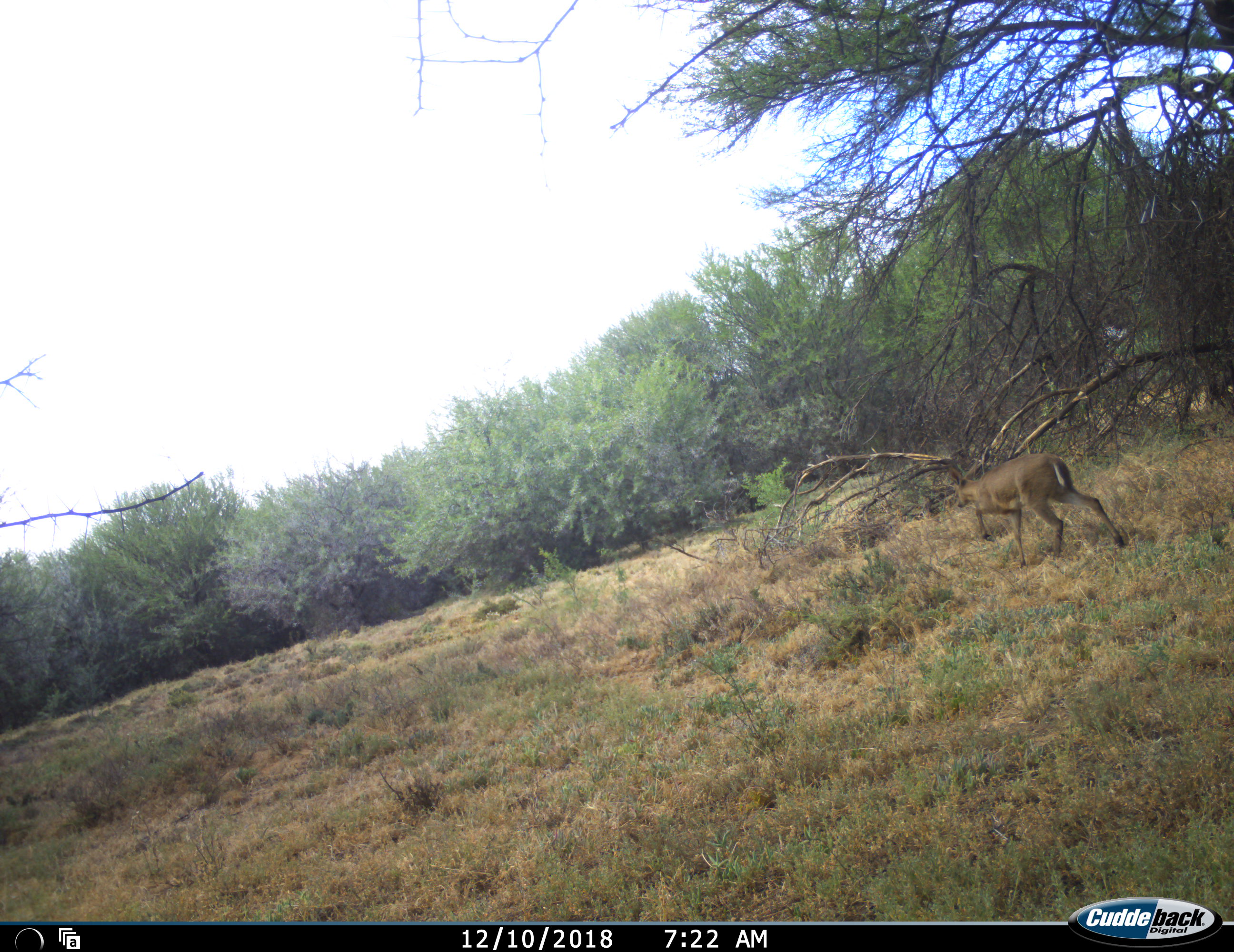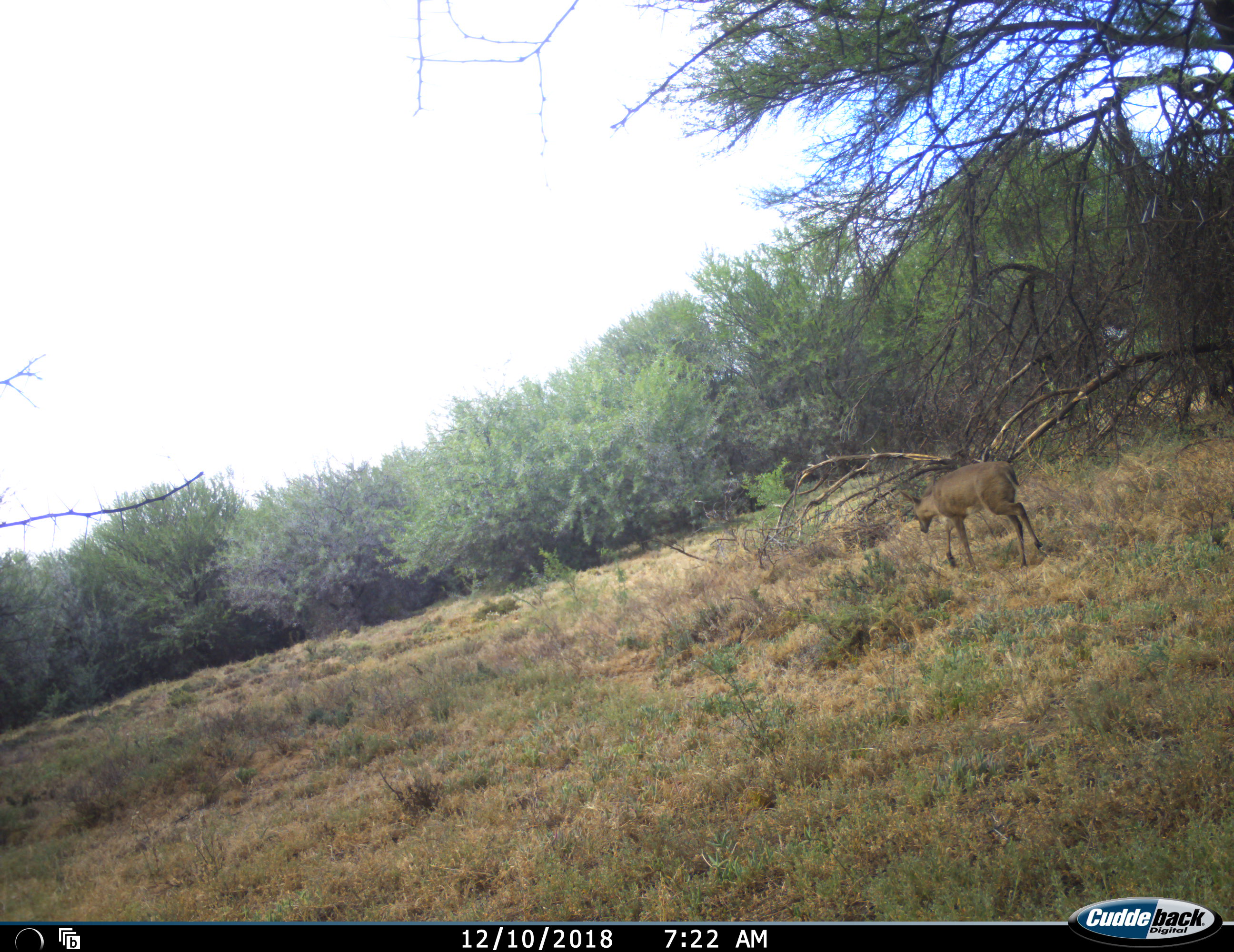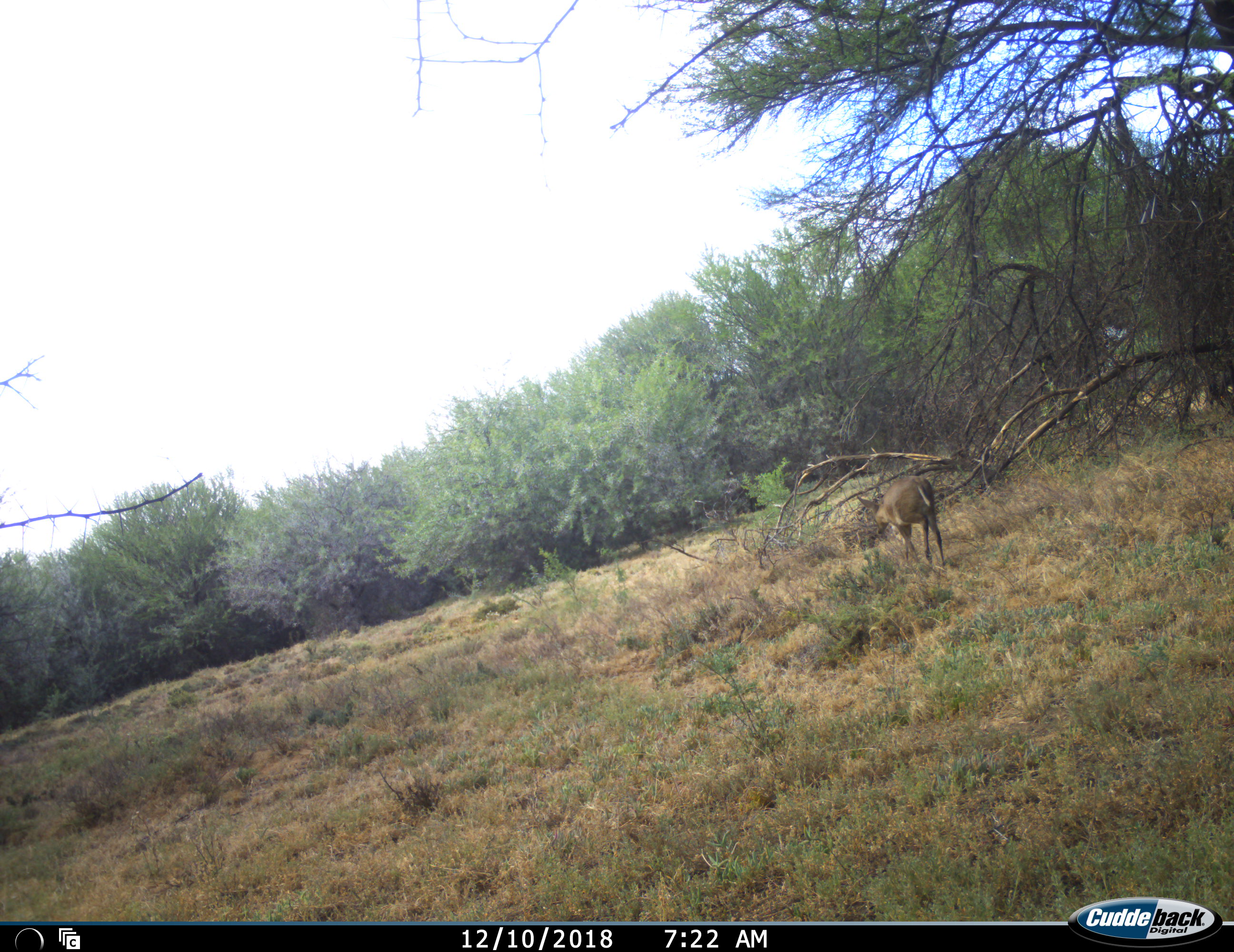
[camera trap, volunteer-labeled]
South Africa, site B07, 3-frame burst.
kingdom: Animalia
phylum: Chordata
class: Mammalia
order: Artiodactyla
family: Bovidae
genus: Sylvicapra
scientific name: Sylvicapra grimmia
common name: common grey duiker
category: duikercommongrey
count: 1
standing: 0%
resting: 0%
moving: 100%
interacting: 0%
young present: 0%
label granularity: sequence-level